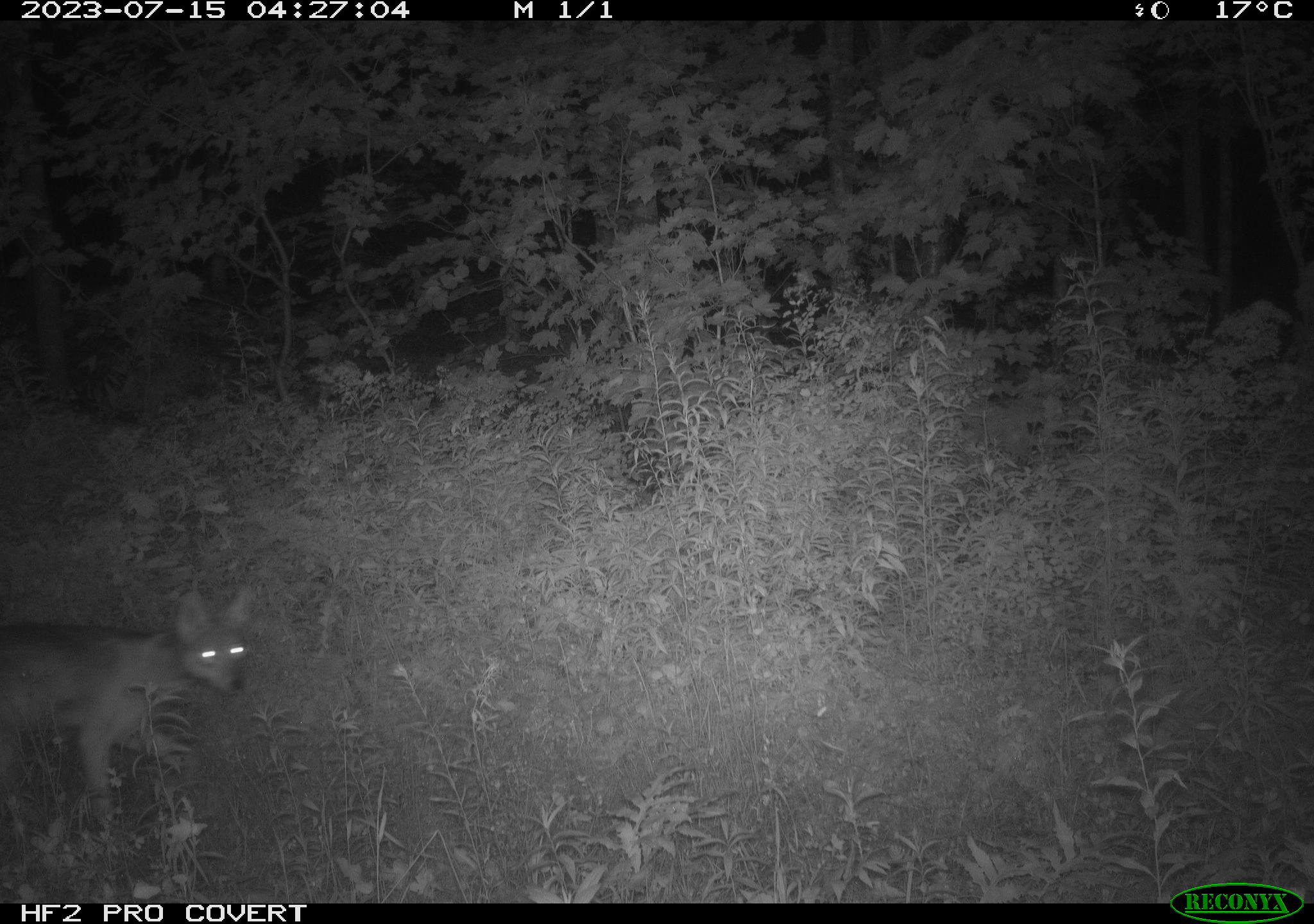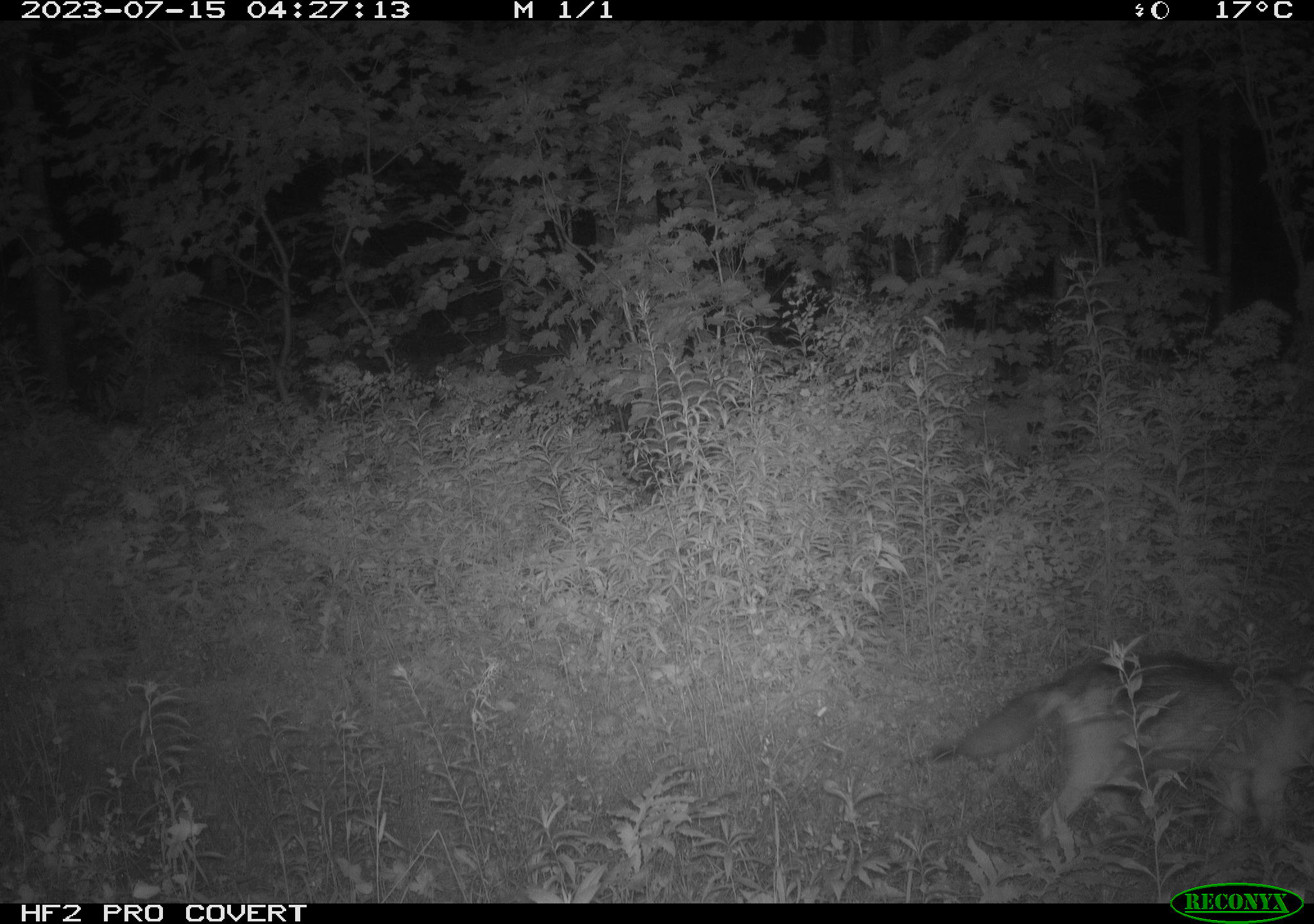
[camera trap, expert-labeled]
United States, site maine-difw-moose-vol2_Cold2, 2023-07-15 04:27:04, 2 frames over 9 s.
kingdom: Animalia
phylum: Chordata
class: Mammalia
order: Carnivora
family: Canidae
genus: Canis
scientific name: Canis latrans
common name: coyote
Coyote (Canis latrans).